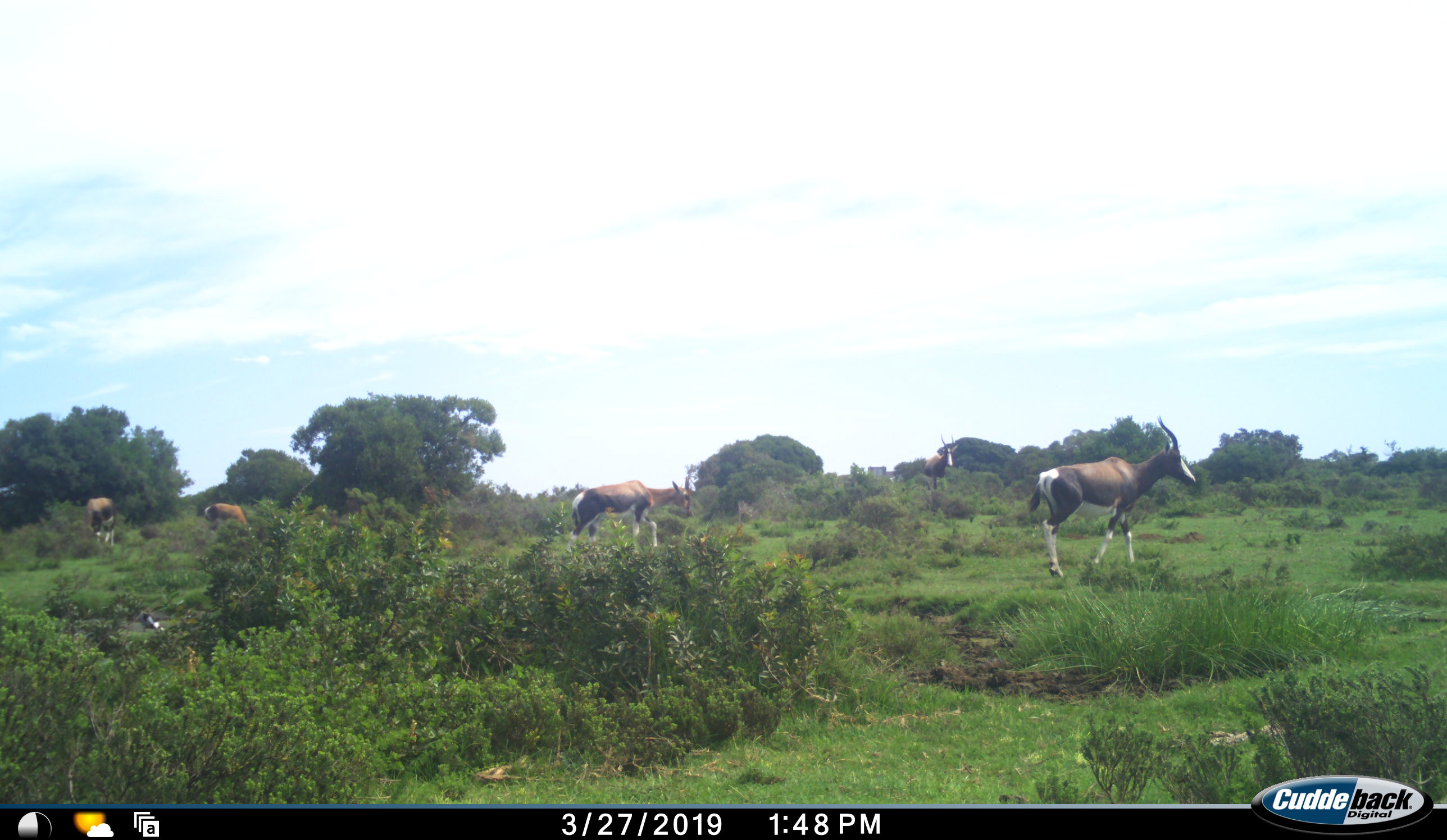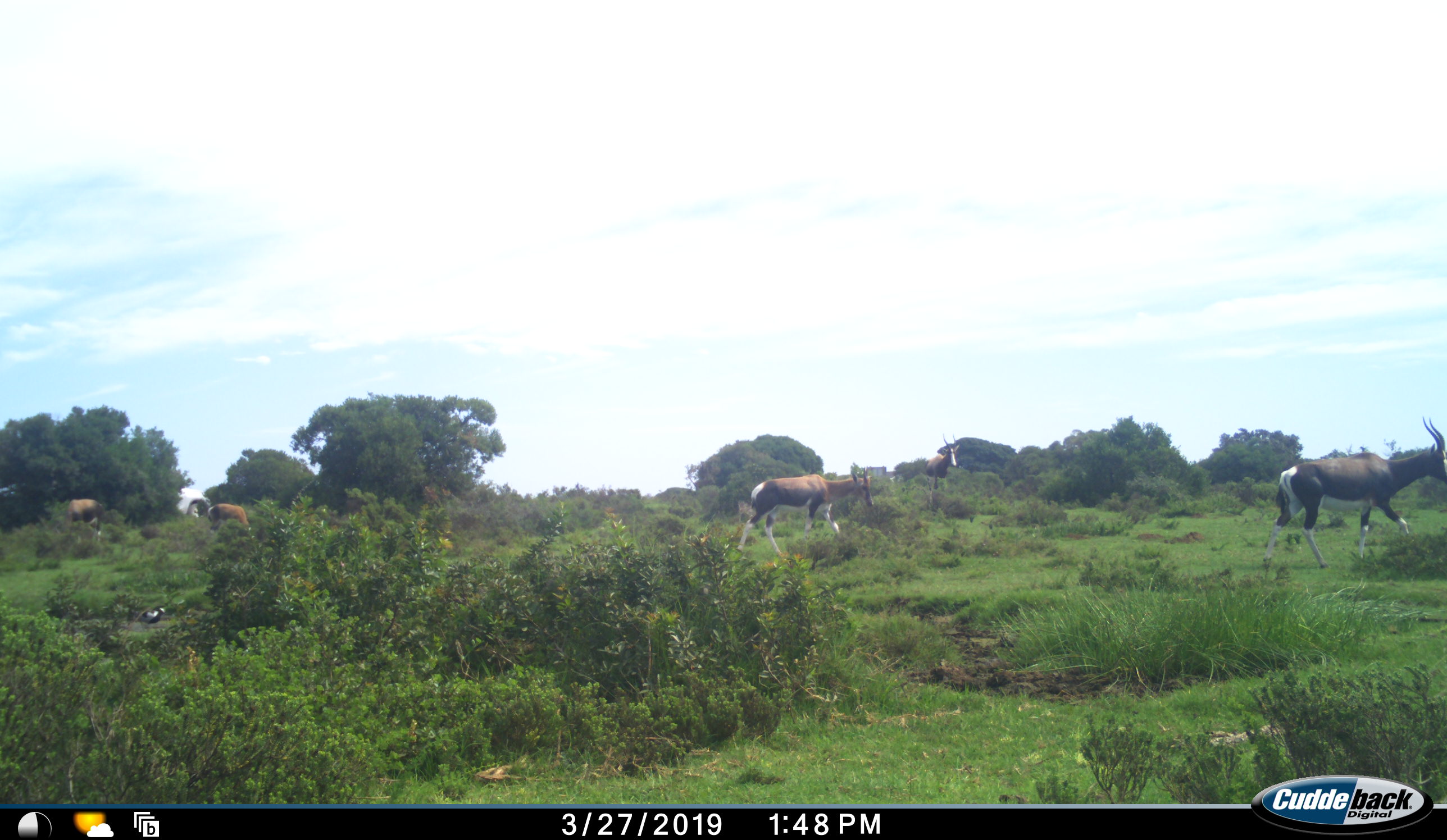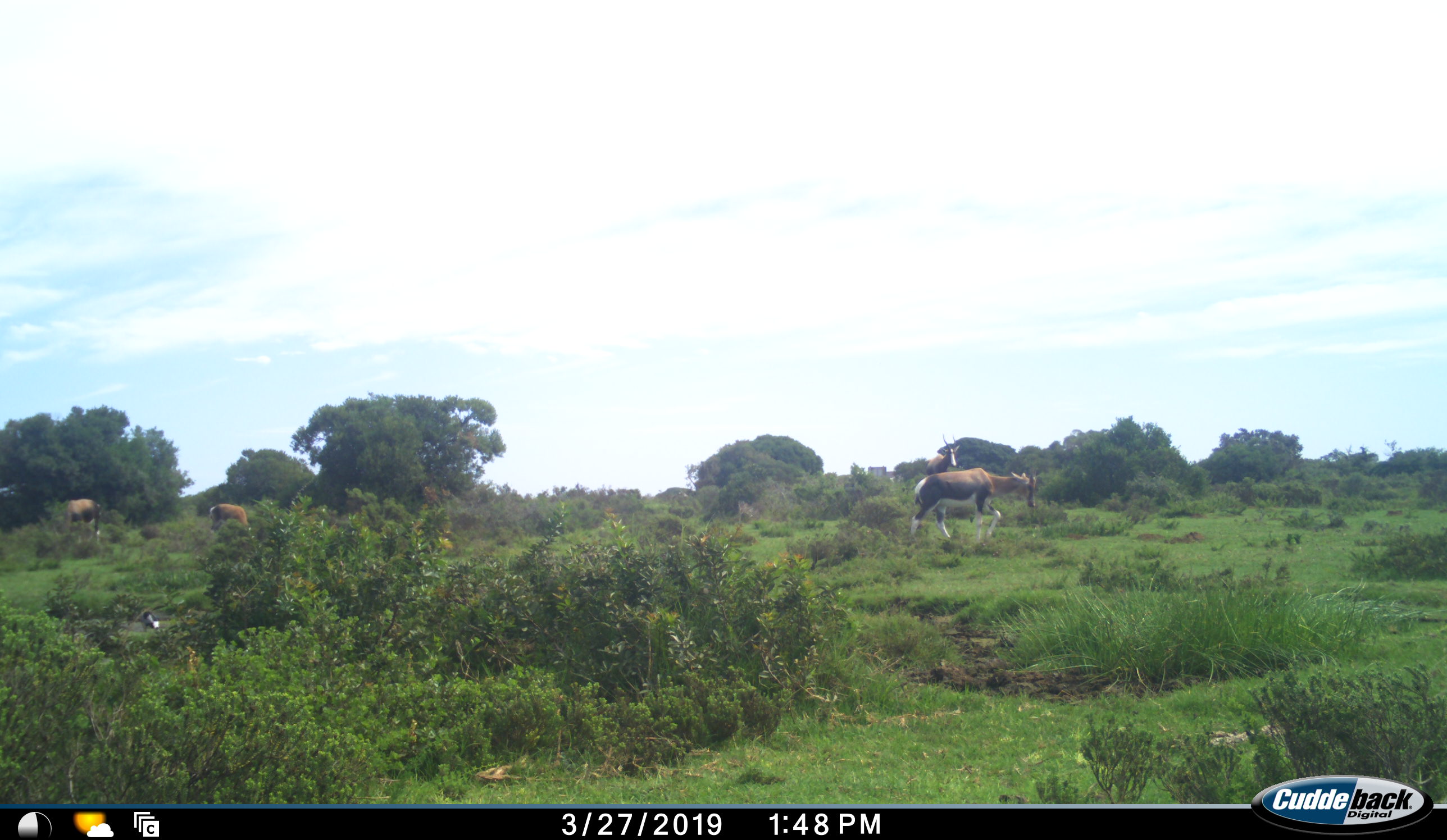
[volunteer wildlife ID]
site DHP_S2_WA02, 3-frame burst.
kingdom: Animalia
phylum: Chordata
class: Mammalia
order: Artiodactyla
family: Bovidae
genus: Damaliscus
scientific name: Damaliscus pygargus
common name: bontebok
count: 5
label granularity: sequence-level